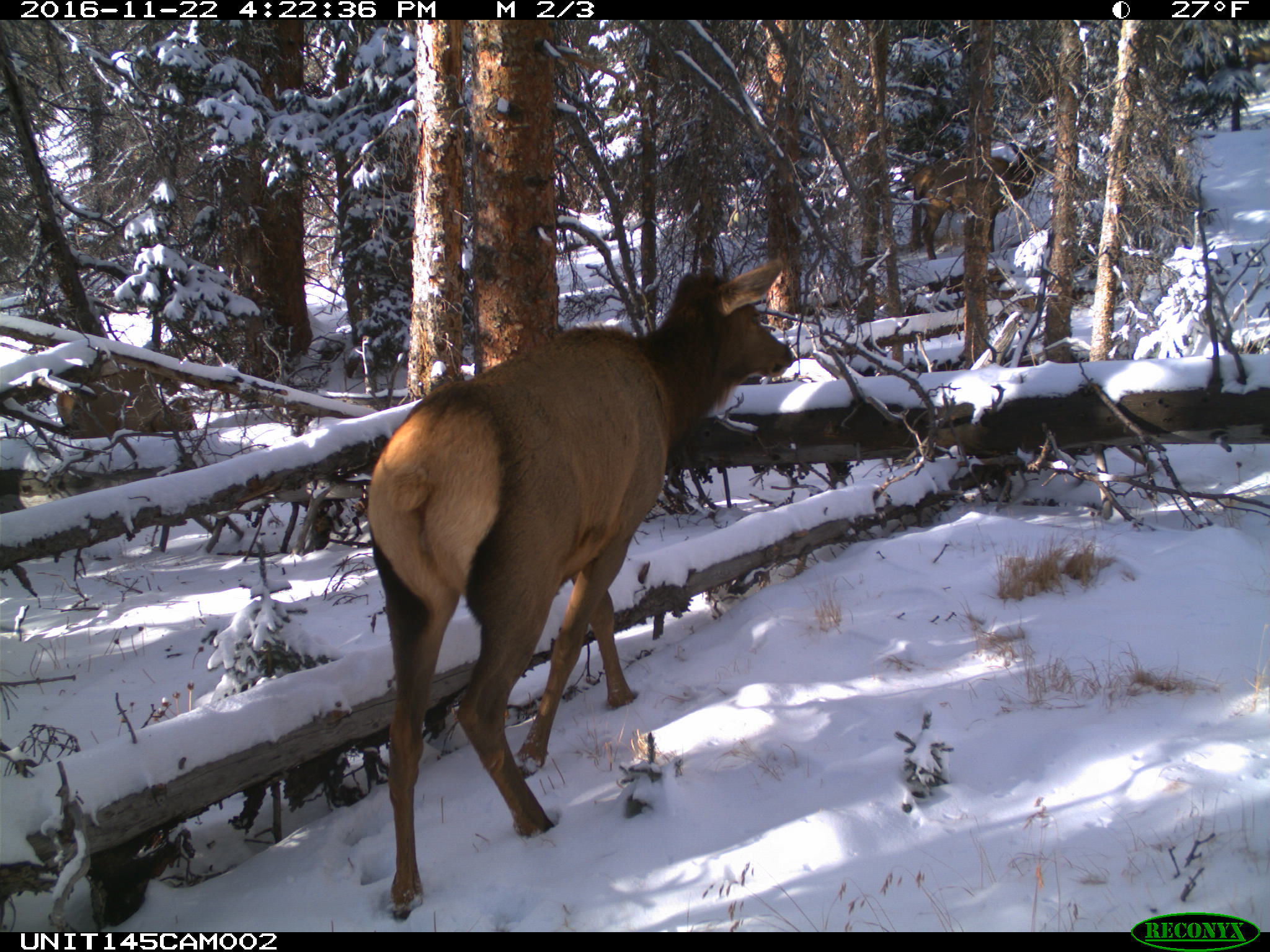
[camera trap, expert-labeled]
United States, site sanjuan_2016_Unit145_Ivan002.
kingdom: Animalia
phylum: Chordata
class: Mammalia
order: Artiodactyla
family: Cervidae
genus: Cervus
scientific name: Cervus elaphus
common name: red deer